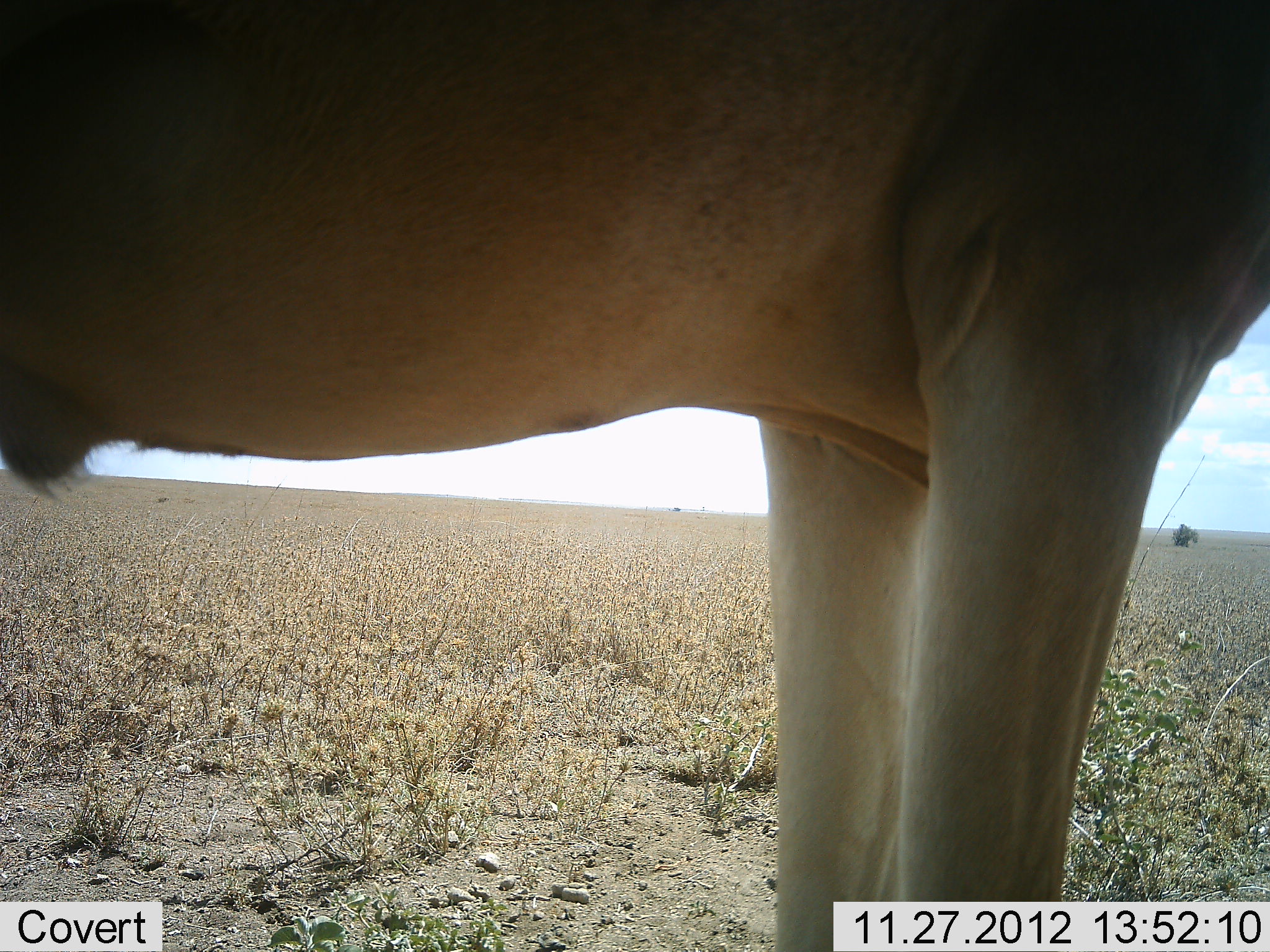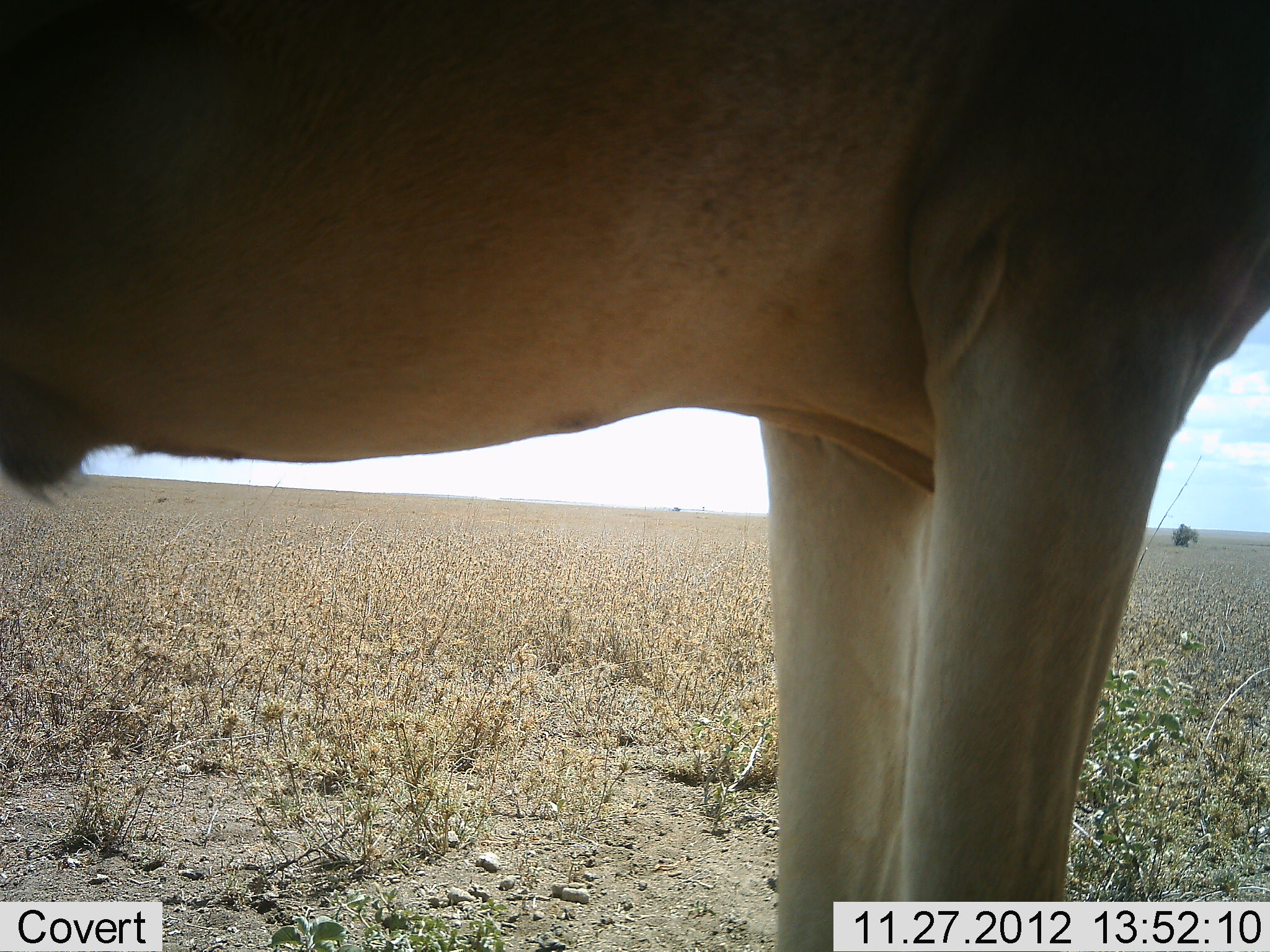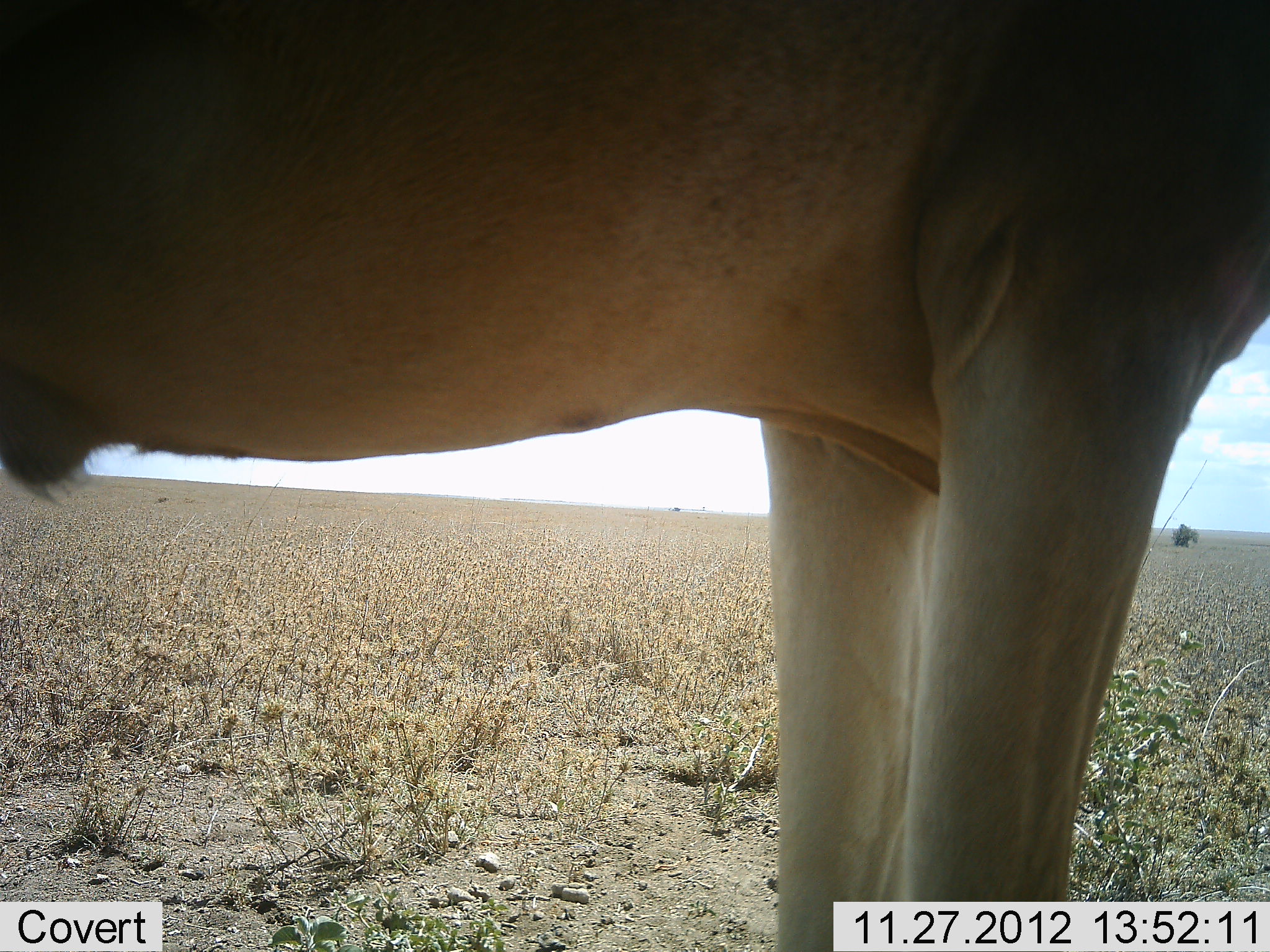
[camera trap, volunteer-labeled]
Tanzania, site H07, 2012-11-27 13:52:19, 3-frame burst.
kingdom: Animalia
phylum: Chordata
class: Mammalia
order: Artiodactyla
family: Bovidae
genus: Alcelaphus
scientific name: Alcelaphus buselaphus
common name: hartebeest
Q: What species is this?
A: Hartebeest (Alcelaphus buselaphus).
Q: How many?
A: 1.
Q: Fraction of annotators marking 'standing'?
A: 100%.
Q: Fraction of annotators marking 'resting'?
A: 0%.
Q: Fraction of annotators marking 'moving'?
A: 0%.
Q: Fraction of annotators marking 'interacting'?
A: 0%.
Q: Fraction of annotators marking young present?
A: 0%.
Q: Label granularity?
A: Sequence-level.